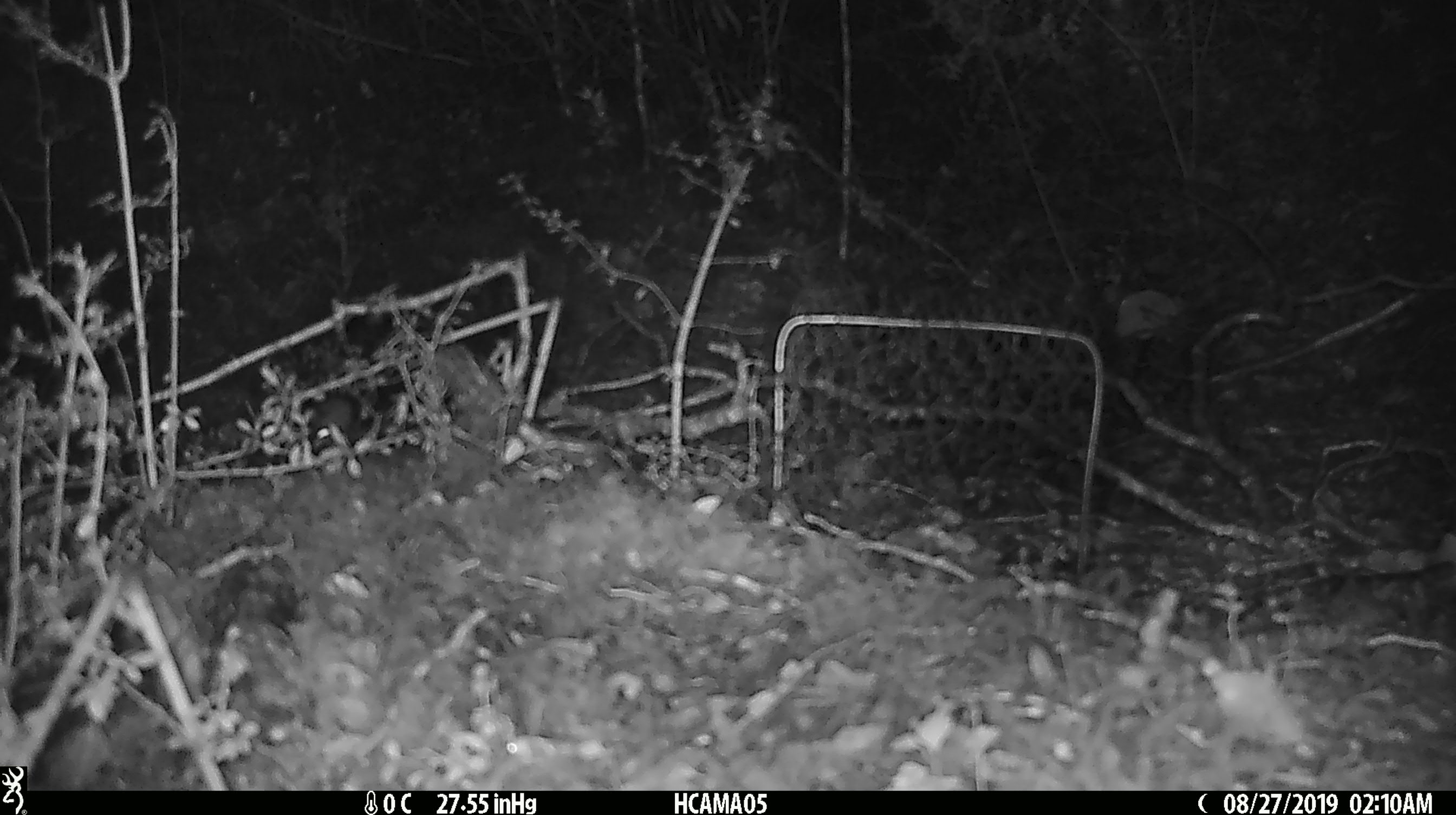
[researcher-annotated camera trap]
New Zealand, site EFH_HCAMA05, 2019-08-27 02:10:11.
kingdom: Animalia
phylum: Chordata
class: Mammalia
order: Rodentia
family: Muridae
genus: Mus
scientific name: Mus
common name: mouse